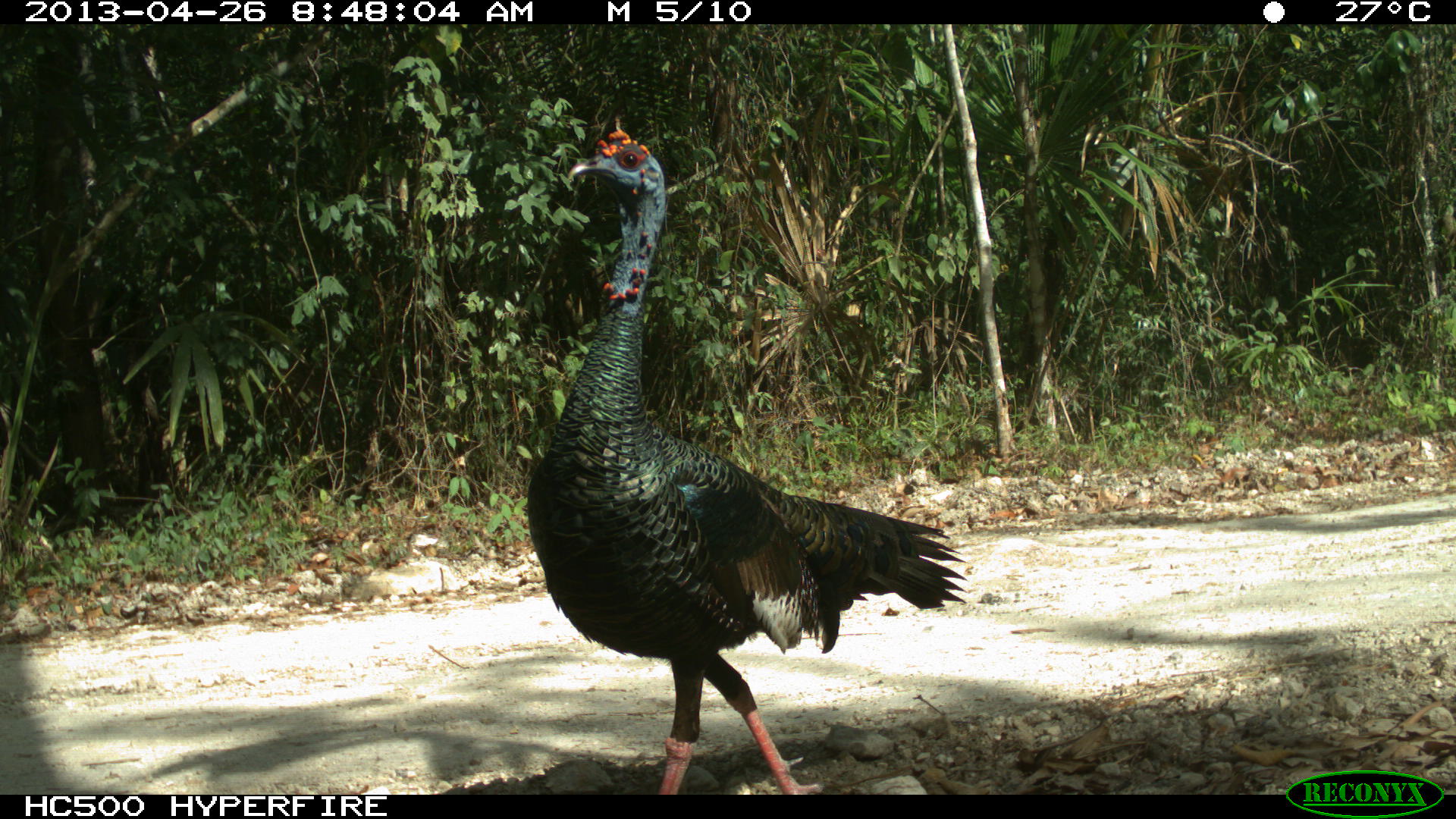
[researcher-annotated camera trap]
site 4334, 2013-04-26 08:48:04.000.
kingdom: Animalia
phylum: Chordata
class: Aves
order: Galliformes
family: Phasianidae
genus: Meleagris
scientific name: Meleagris ocellata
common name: ocellated turkey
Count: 1.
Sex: male.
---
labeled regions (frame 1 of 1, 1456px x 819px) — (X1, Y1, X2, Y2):
meleagris ocellata: (522, 116, 966, 796)